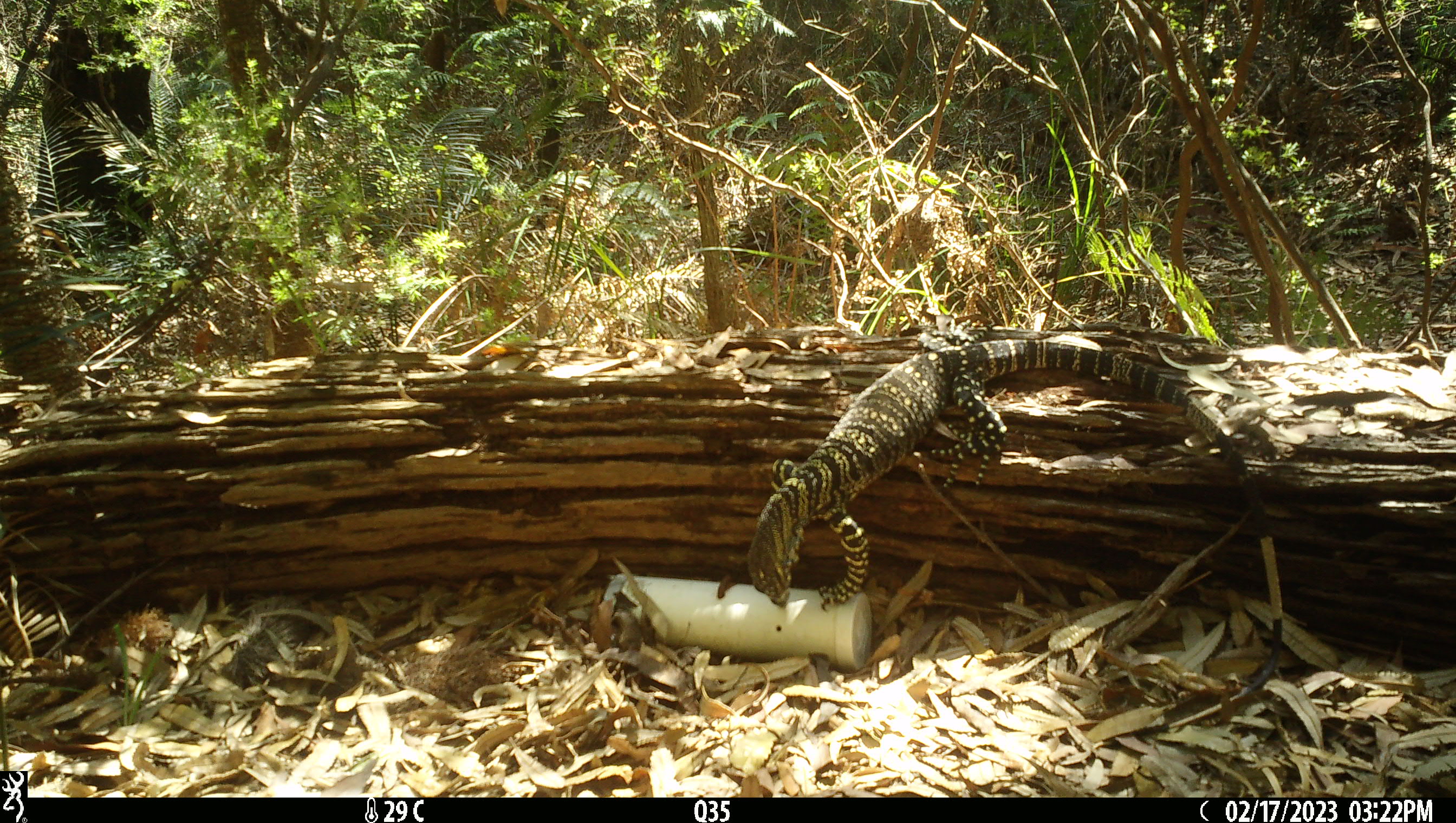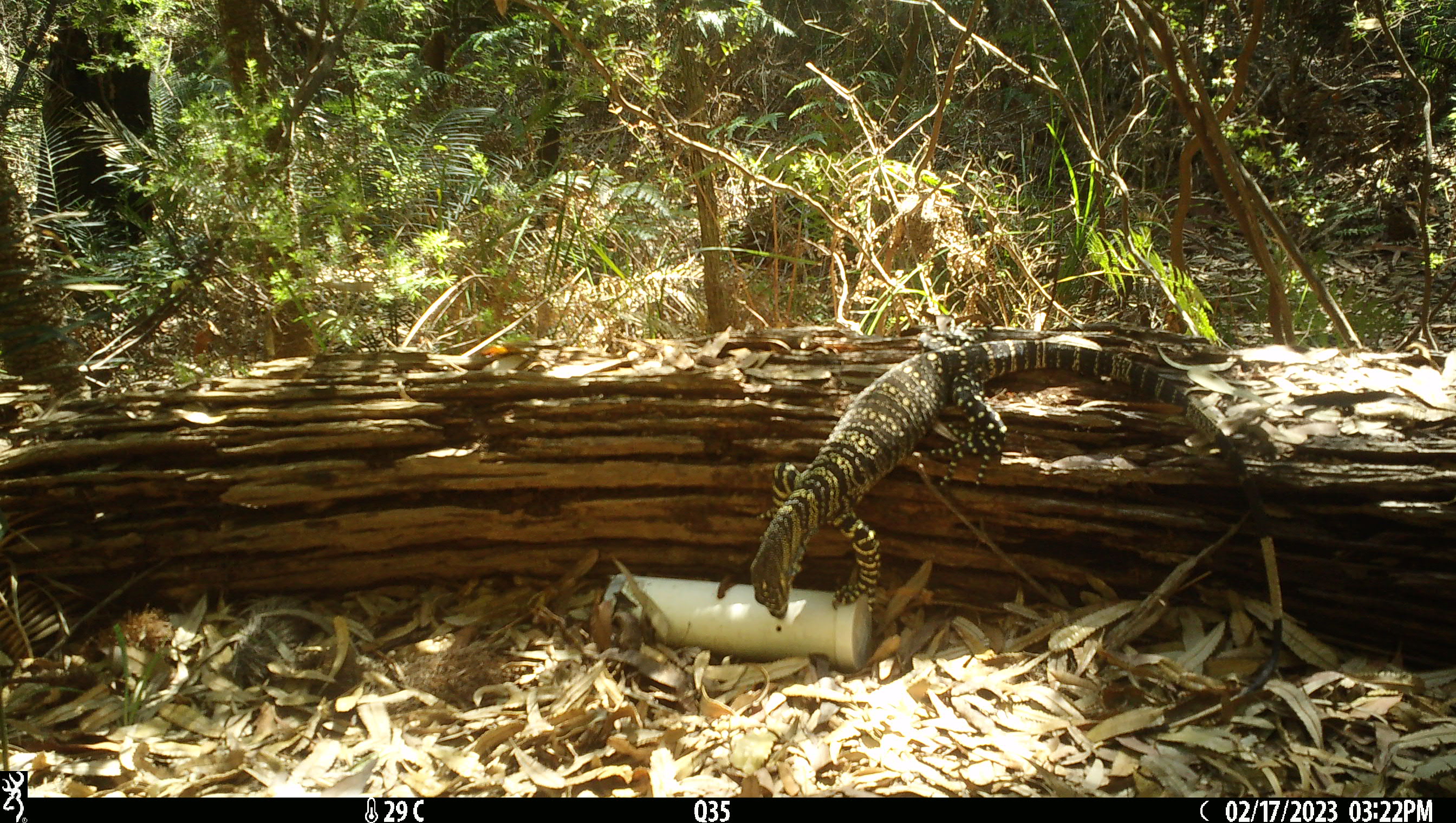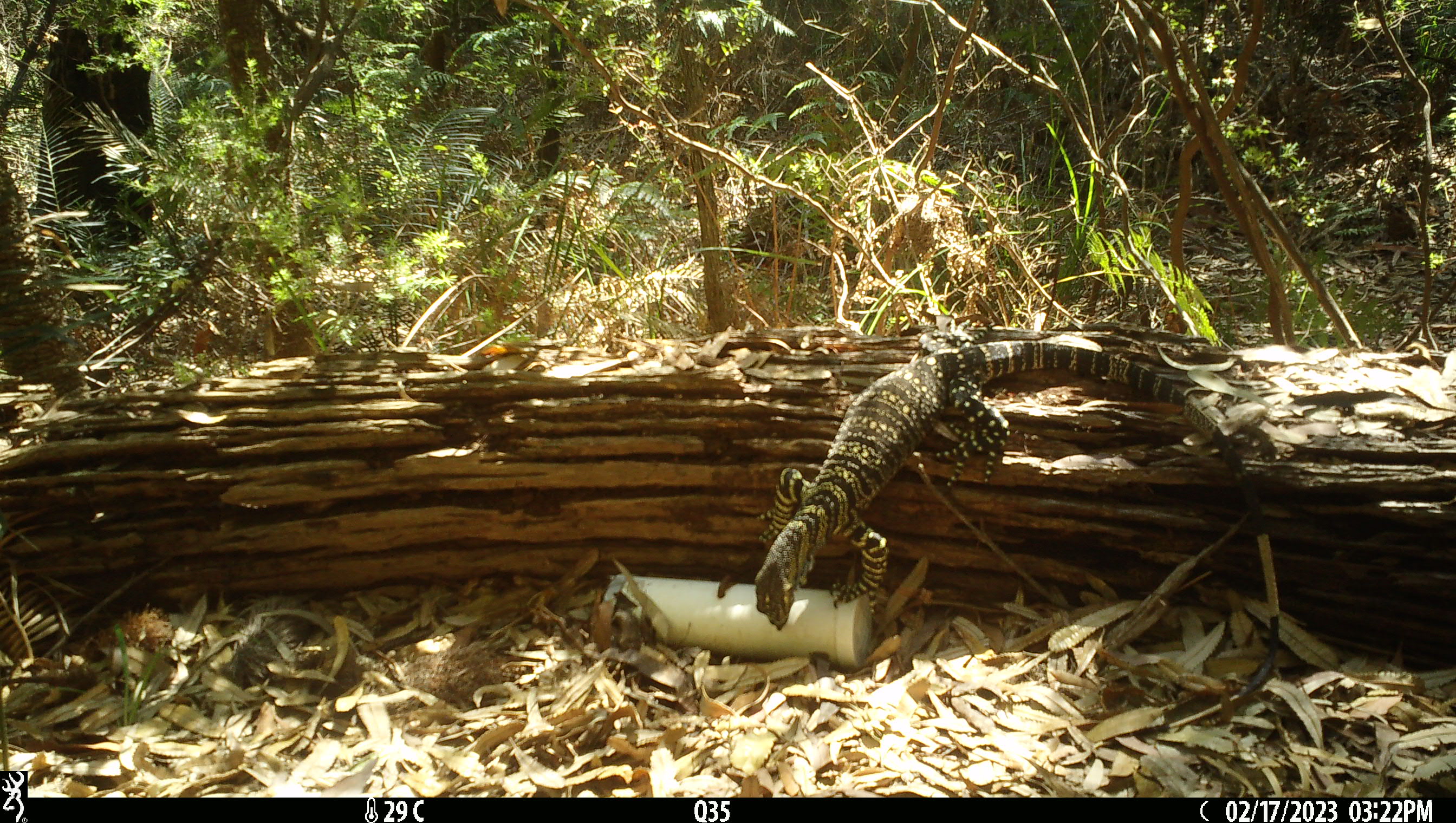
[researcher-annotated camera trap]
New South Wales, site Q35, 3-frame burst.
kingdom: Animalia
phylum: Chordata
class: Reptilia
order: Squamata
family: Varanidae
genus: Varanus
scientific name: Varanus varius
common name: lace monitor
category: goanna